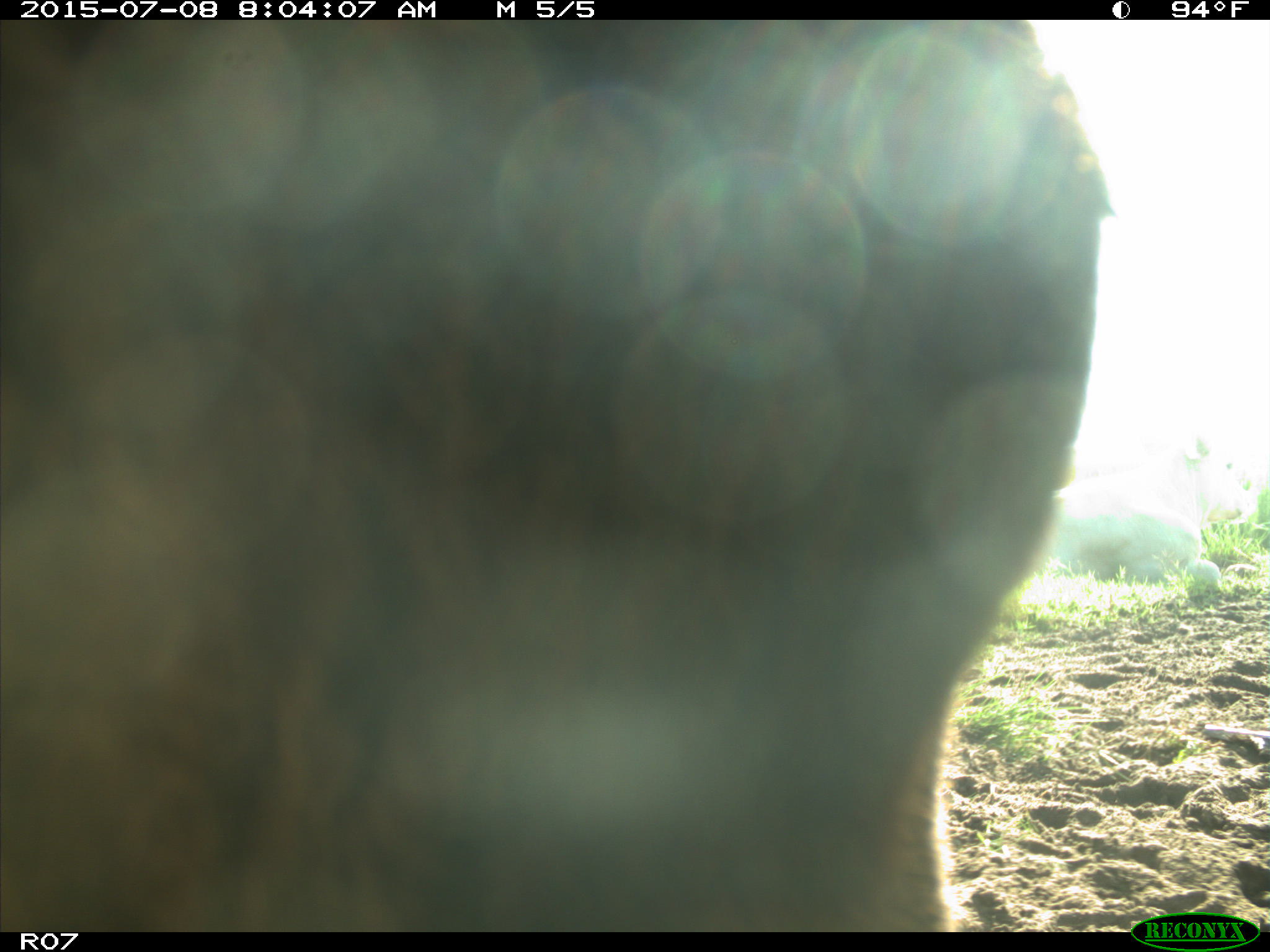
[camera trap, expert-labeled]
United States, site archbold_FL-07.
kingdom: Animalia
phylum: Chordata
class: Mammalia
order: Artiodactyla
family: Bovidae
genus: Bos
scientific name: Bos taurus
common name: domestic cow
Bos taurus (domestic cow).